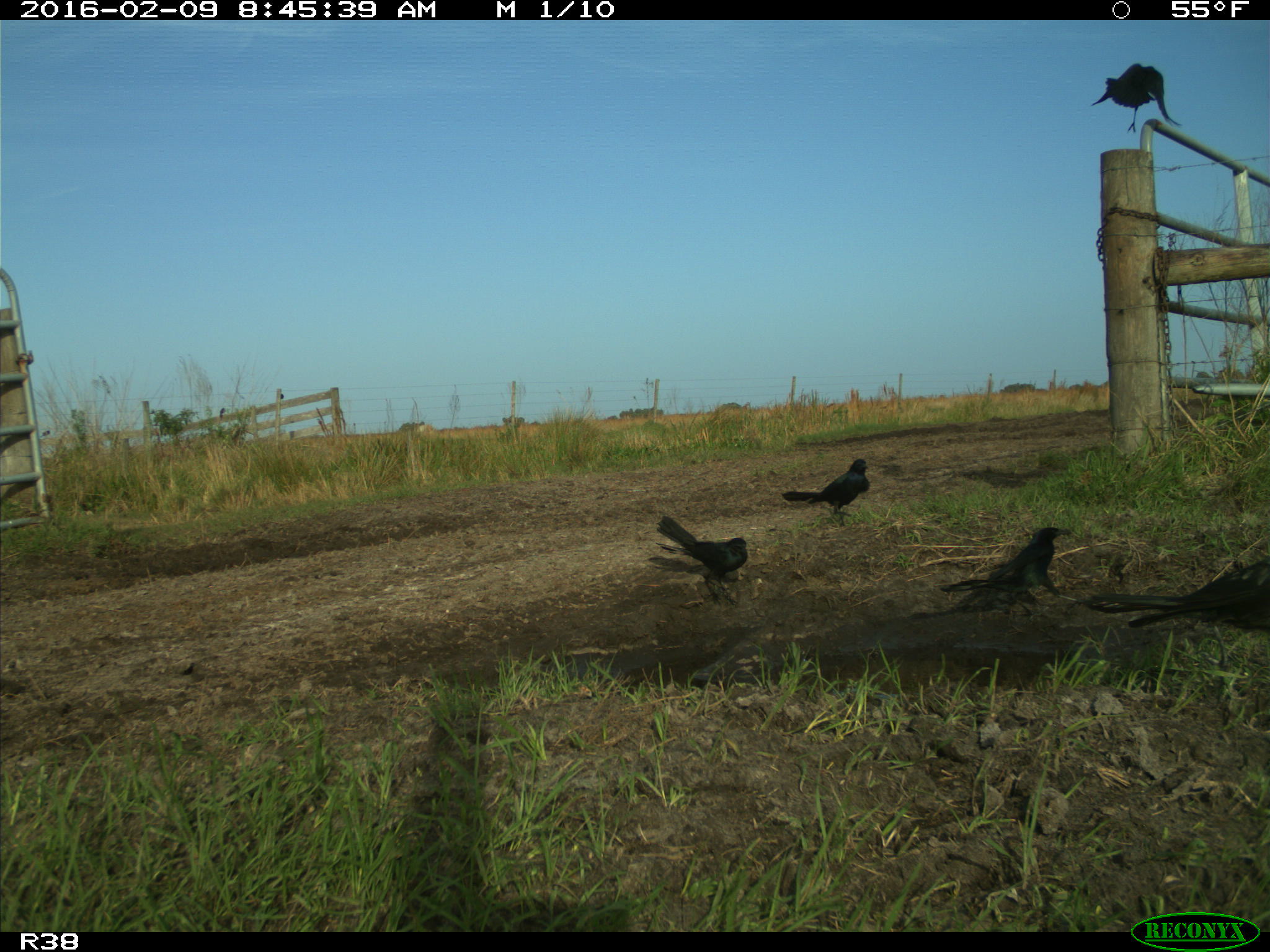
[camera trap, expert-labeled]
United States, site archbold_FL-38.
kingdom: Animalia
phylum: Chordata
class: Aves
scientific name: Aves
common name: birds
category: unidentified bird